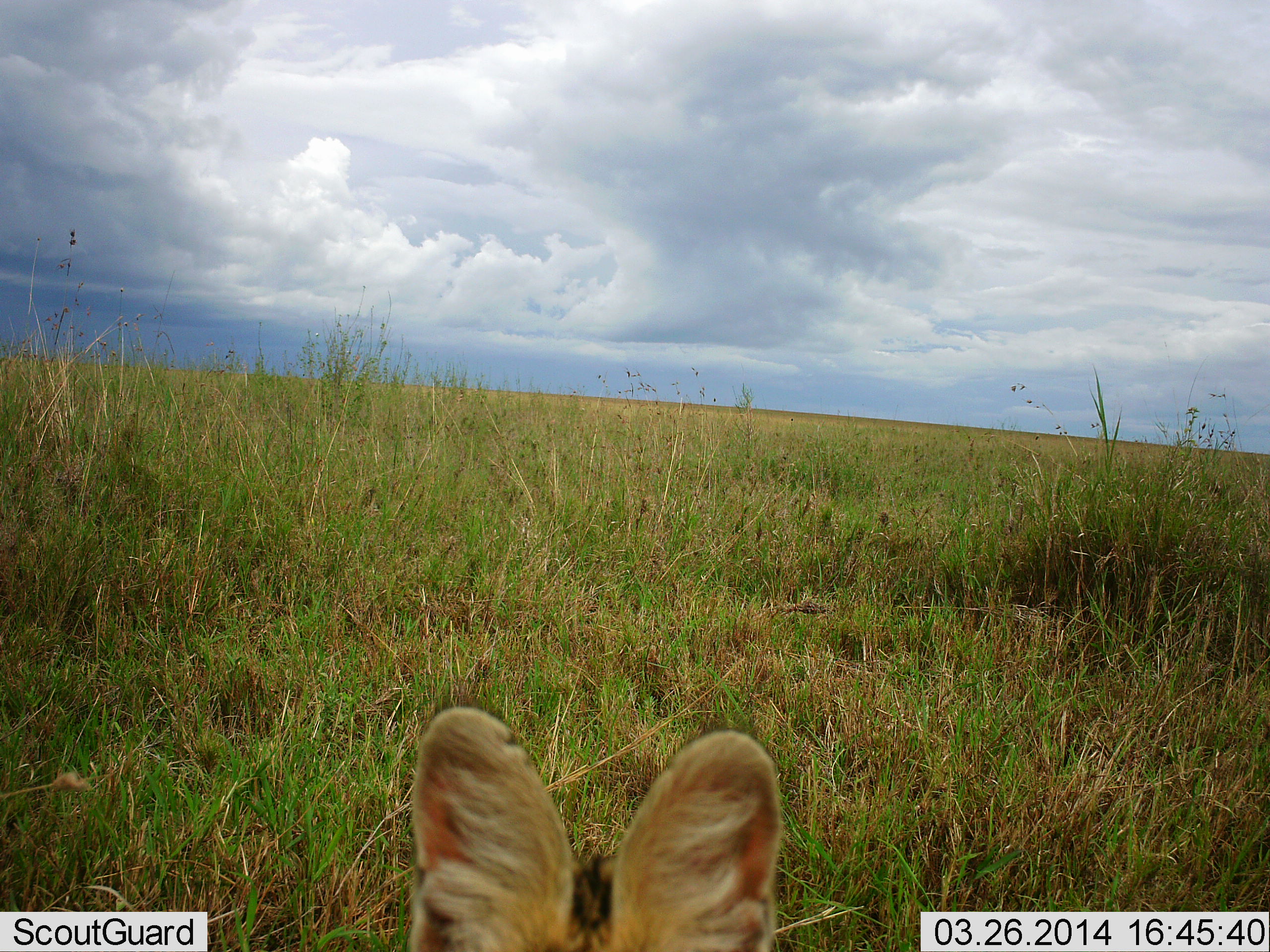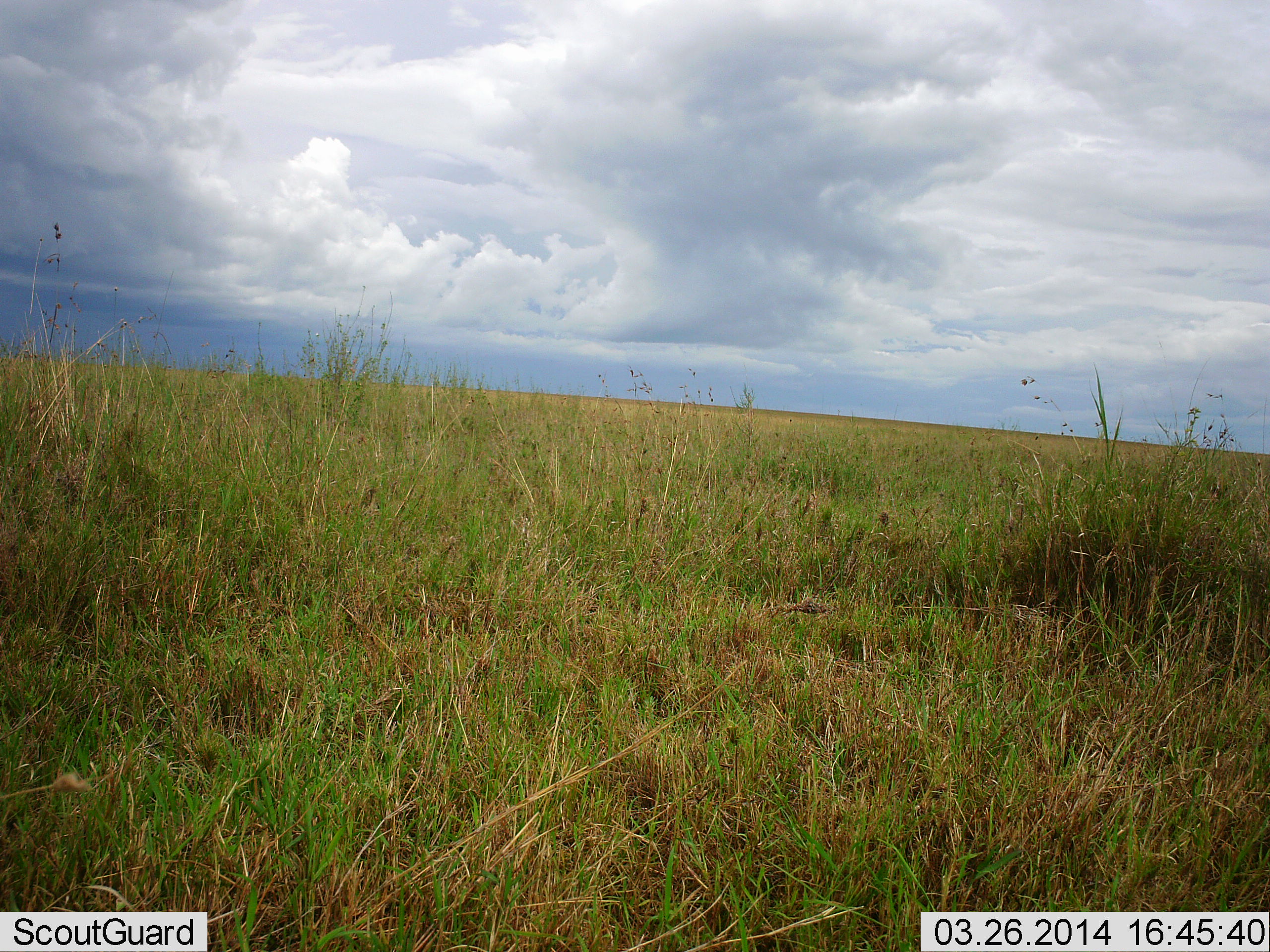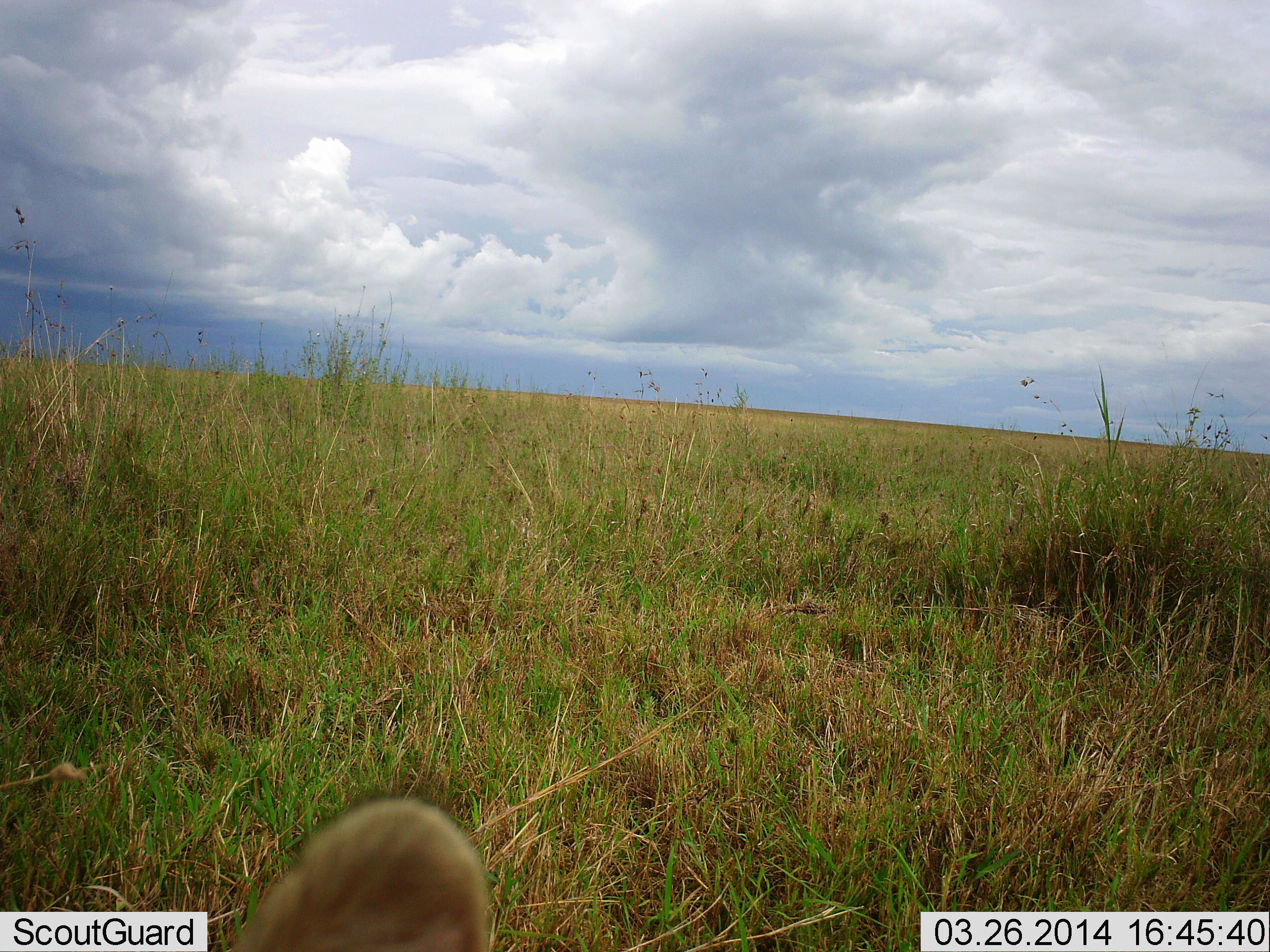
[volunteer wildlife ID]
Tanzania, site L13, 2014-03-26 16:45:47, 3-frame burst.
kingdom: Animalia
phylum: Chordata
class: Mammalia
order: Carnivora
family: Felidae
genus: Leptailurus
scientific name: Leptailurus serval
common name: serval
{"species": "serval (Leptailurus serval)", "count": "1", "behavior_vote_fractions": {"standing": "27%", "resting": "0%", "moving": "64%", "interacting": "9%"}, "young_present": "0%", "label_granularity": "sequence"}